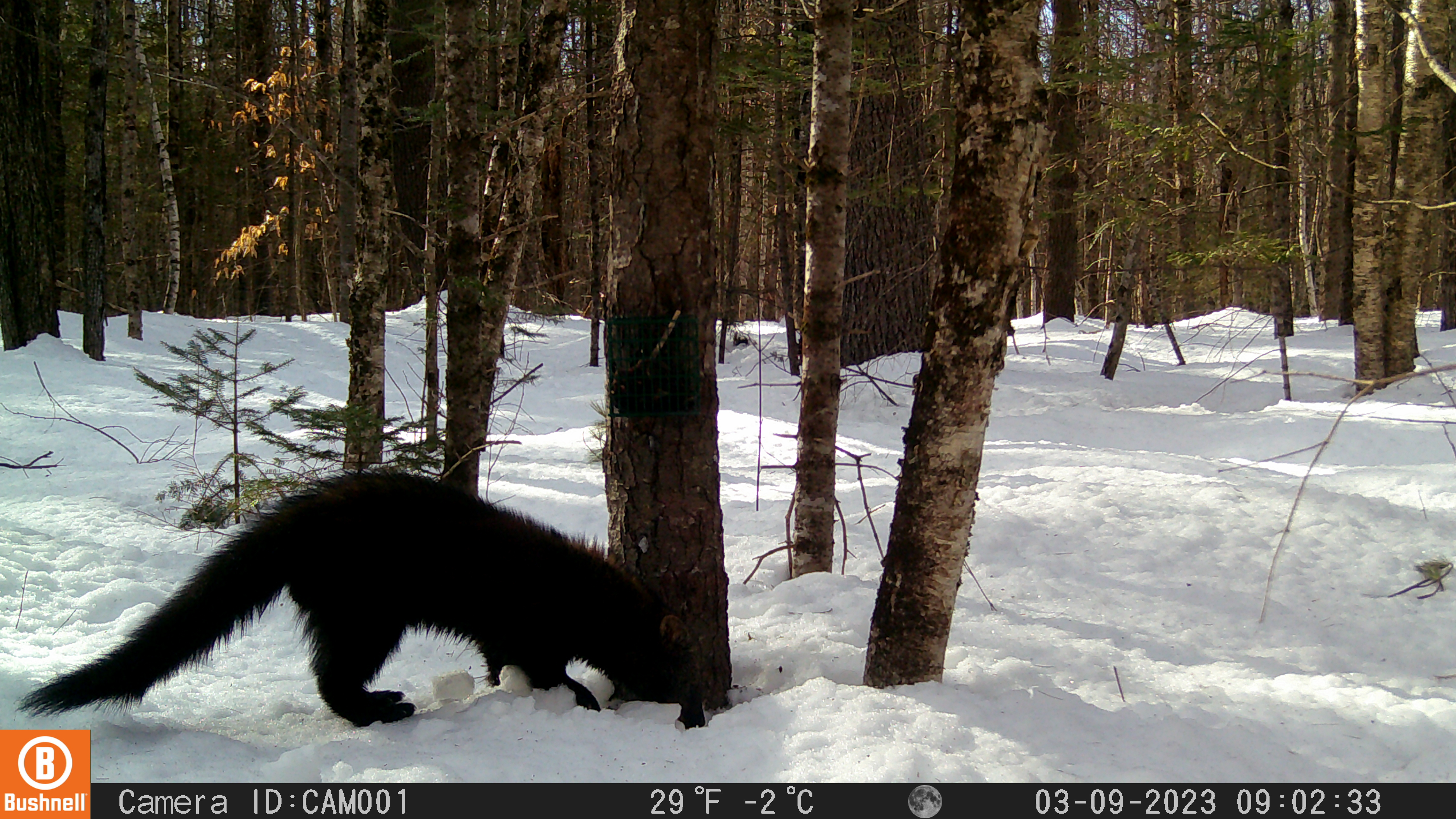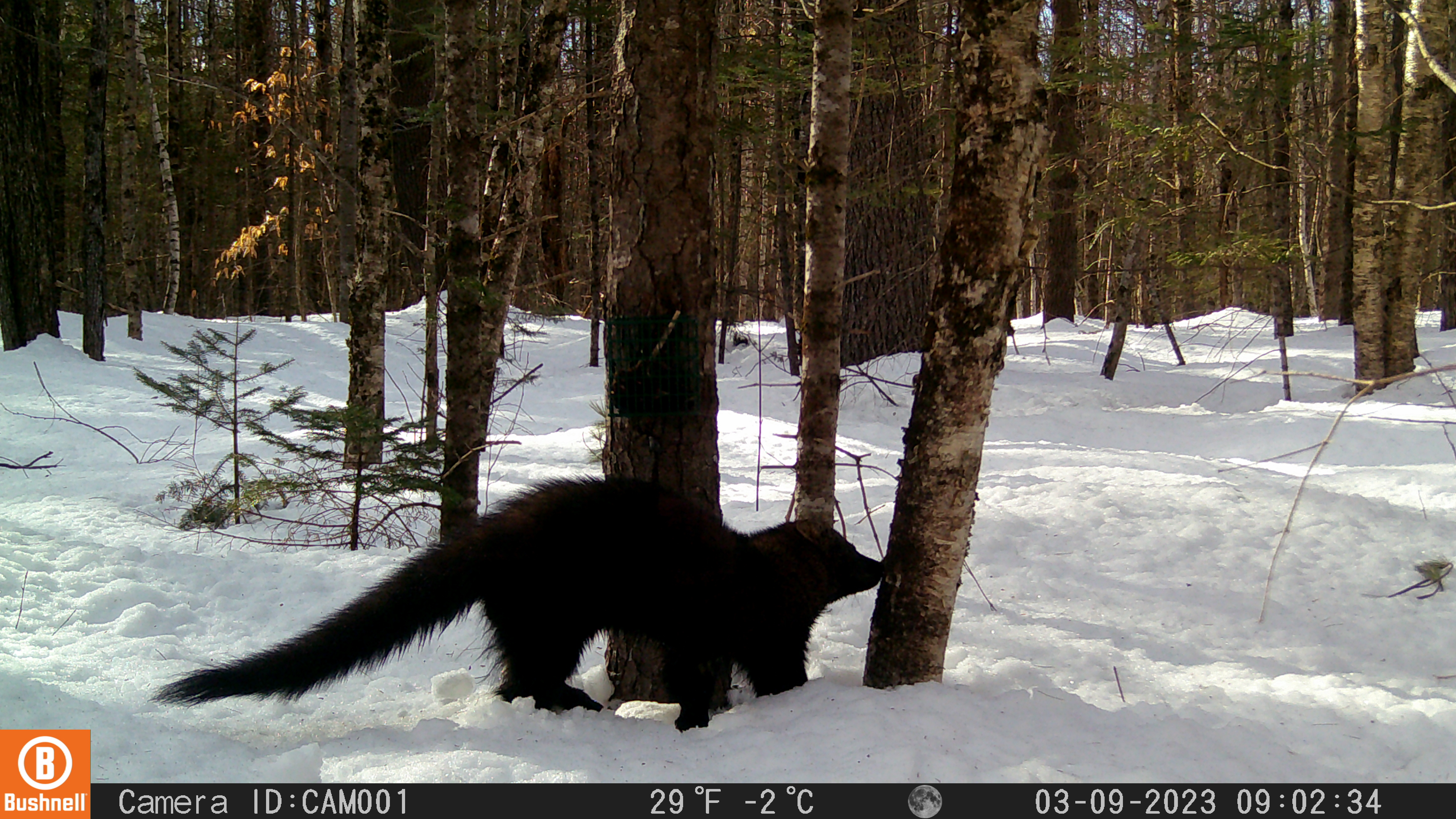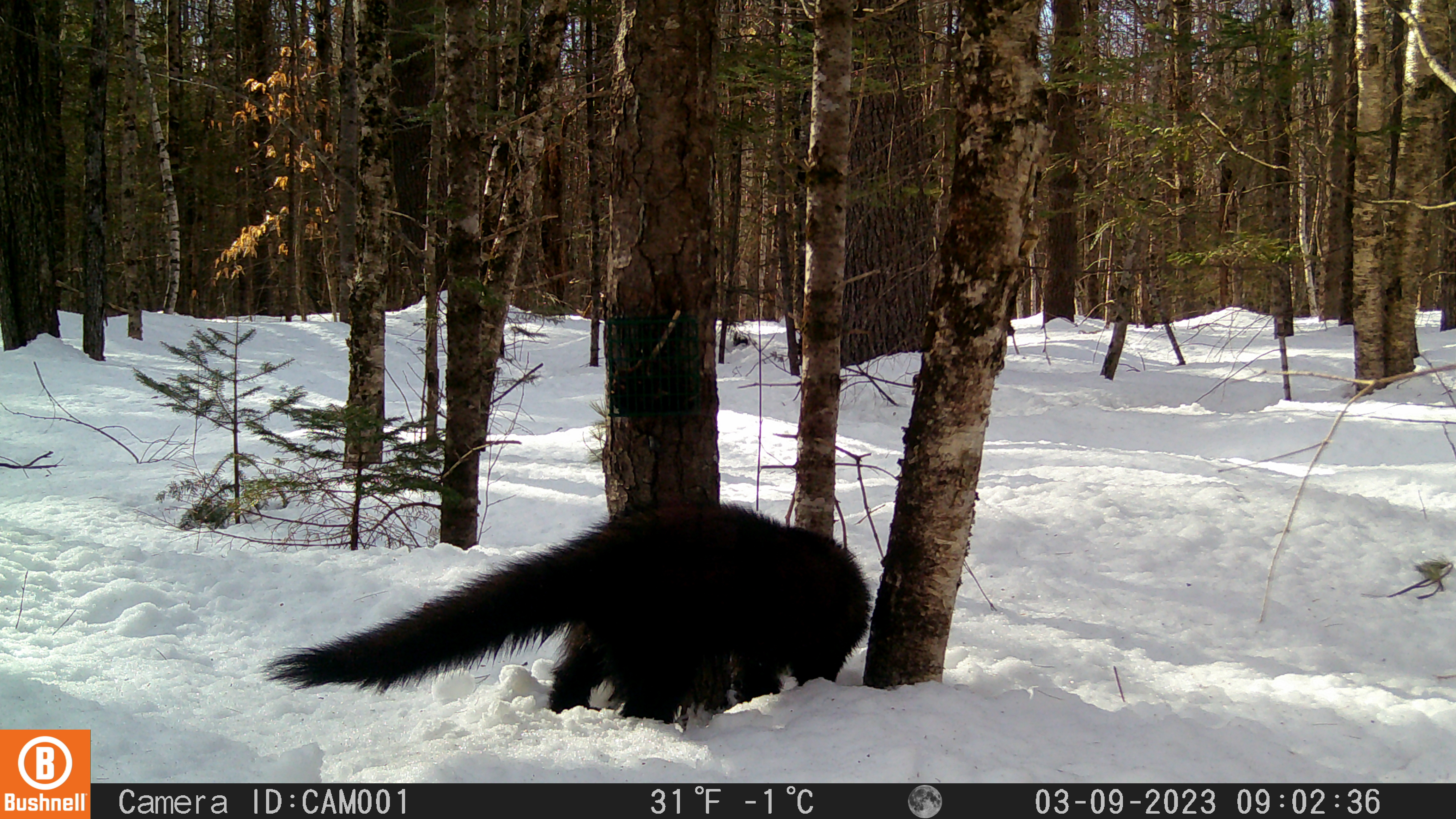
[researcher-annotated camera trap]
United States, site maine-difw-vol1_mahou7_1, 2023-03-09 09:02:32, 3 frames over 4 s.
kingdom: Animalia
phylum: Chordata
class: Mammalia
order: Carnivora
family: Mustelidae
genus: Pekania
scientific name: Pekania pennanti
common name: fisher